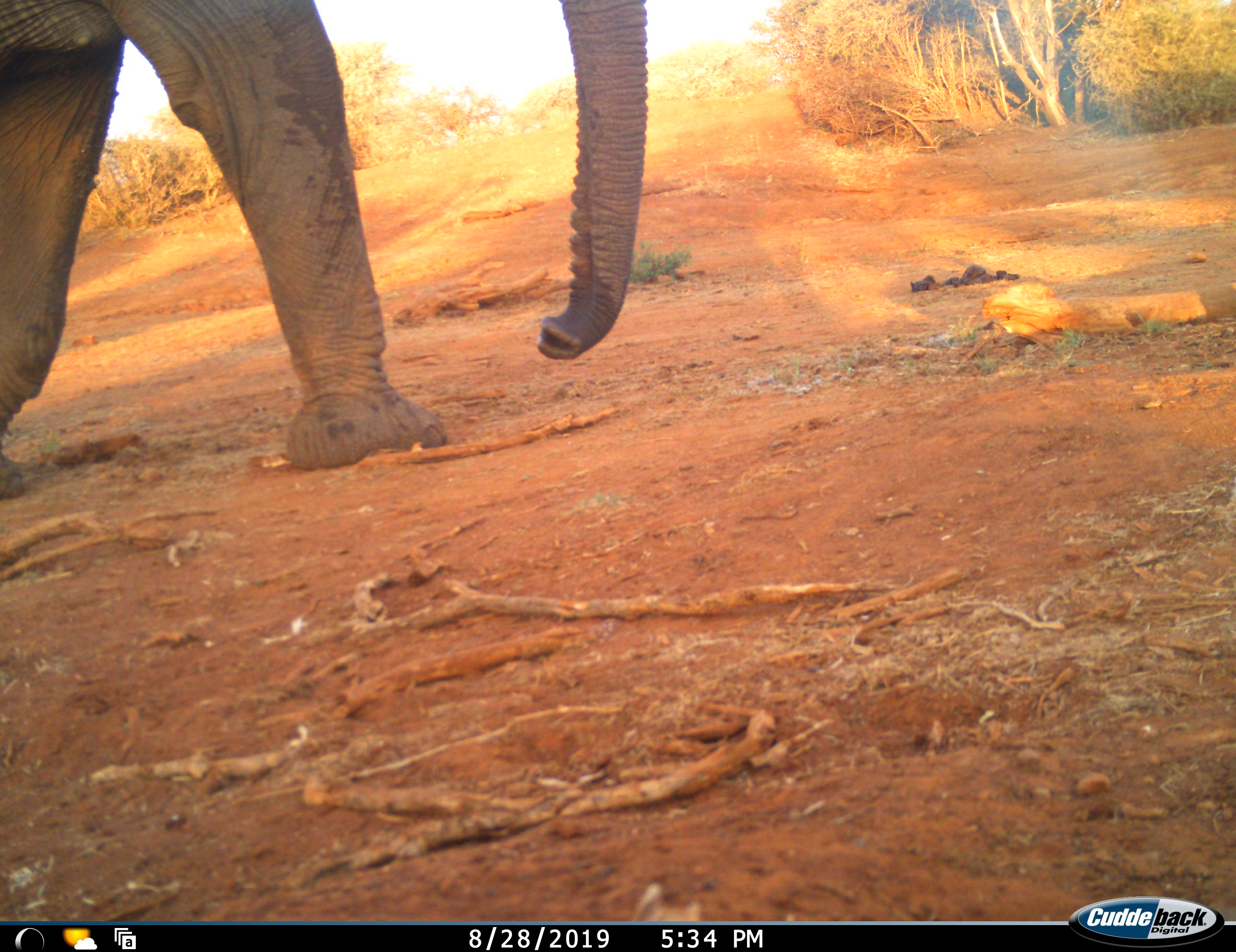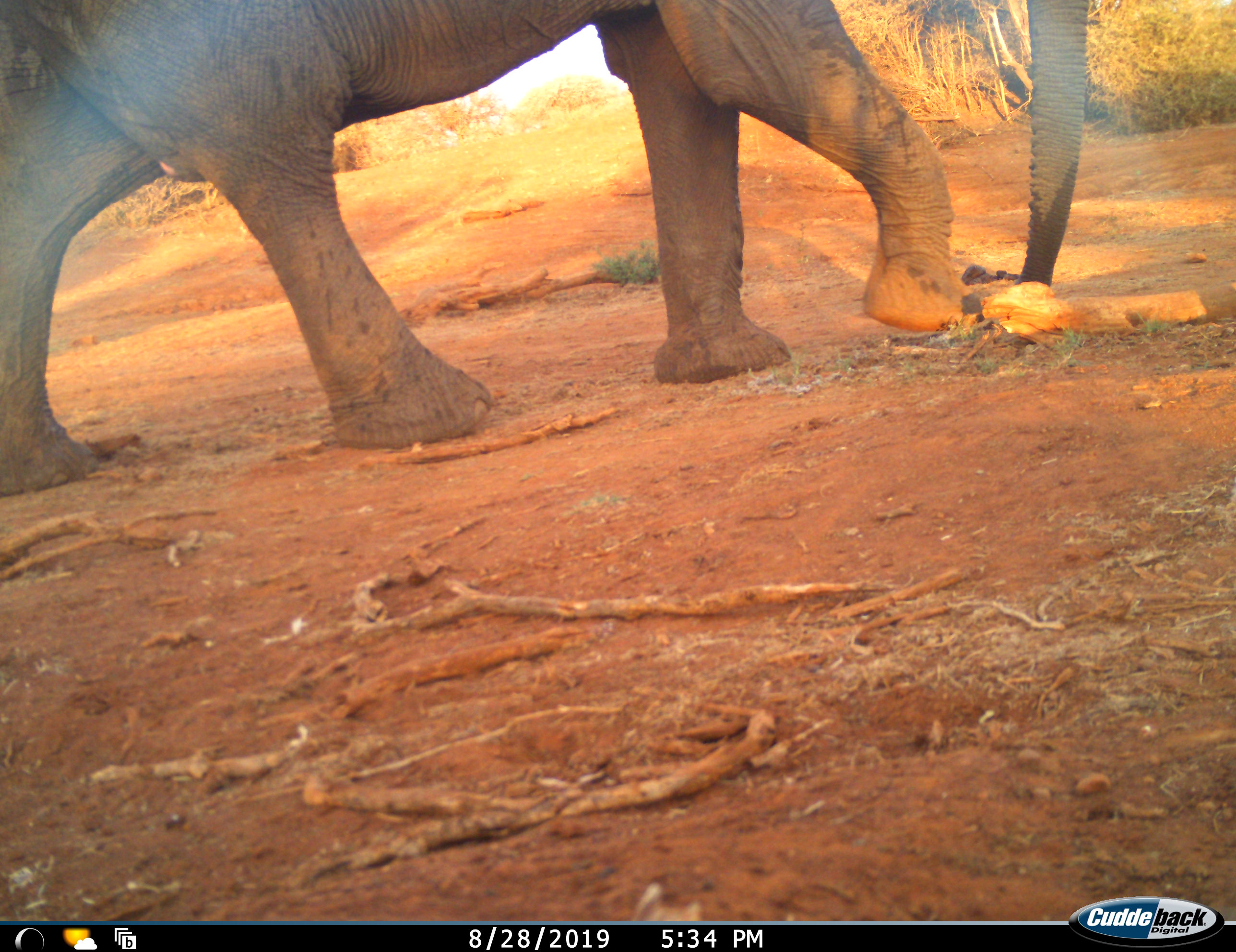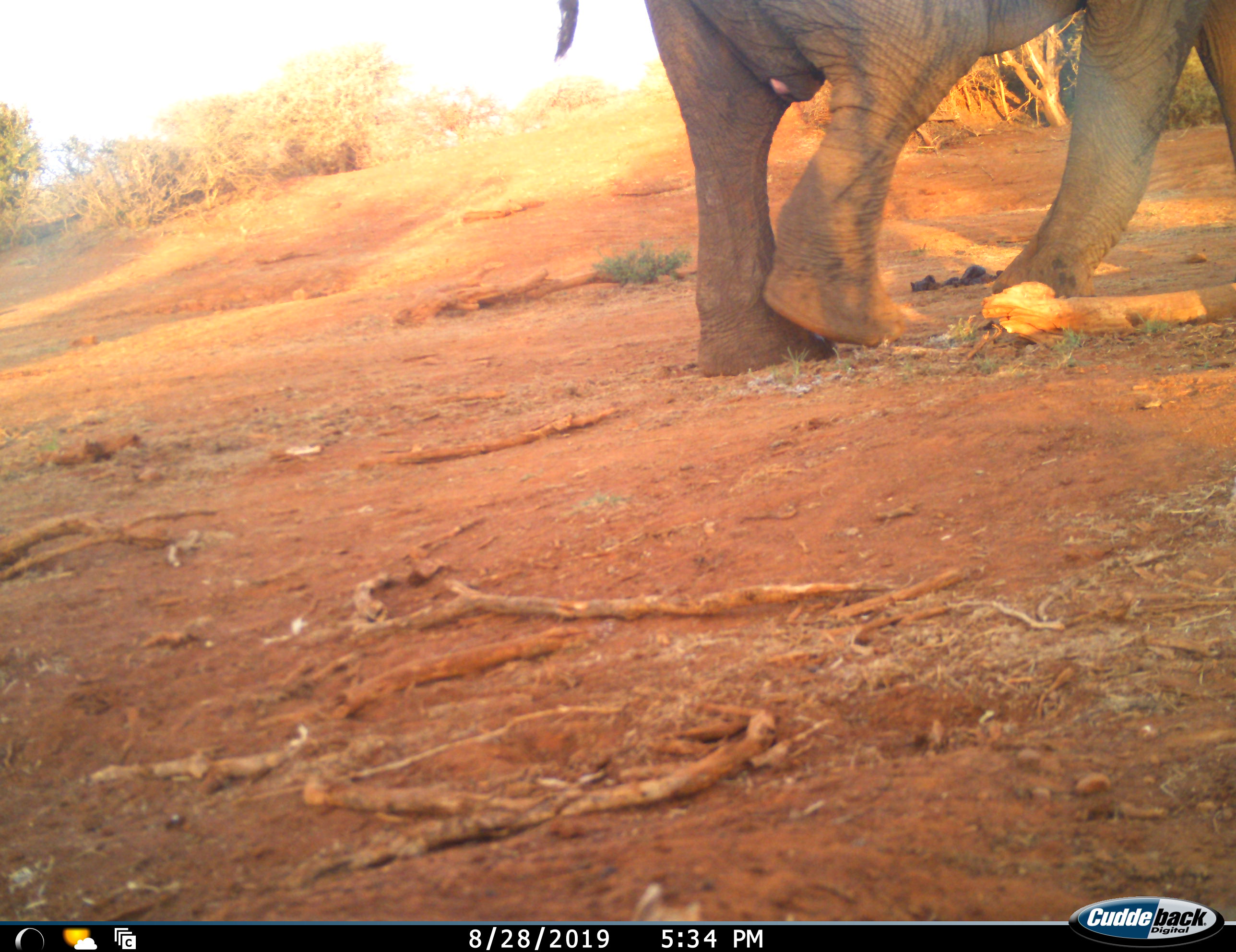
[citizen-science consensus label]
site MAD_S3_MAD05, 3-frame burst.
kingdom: Animalia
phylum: Chordata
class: Mammalia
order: Proboscidea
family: Elephantidae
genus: Loxodonta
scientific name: Loxodonta africana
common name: african bush elephant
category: elephant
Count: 1.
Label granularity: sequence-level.